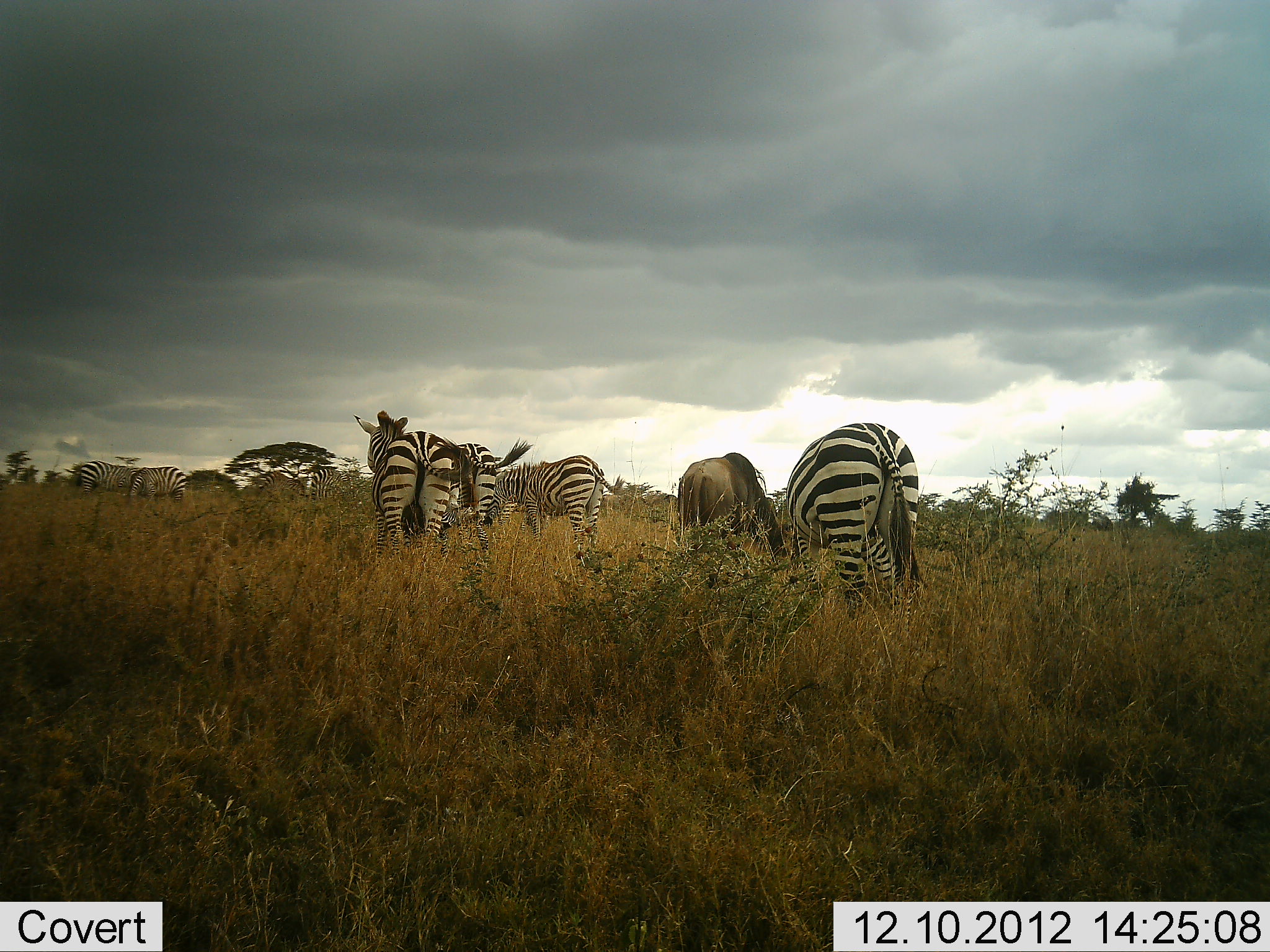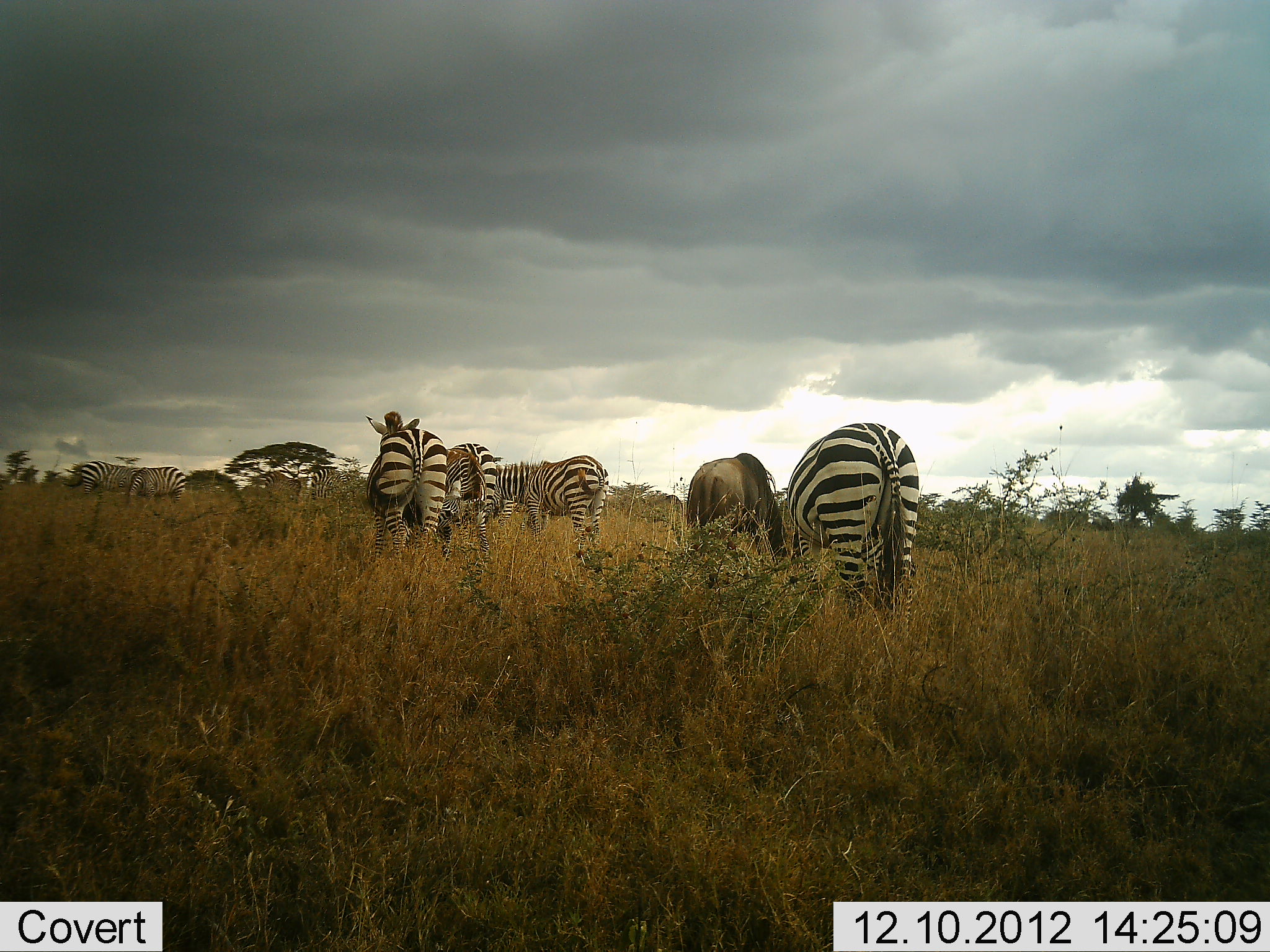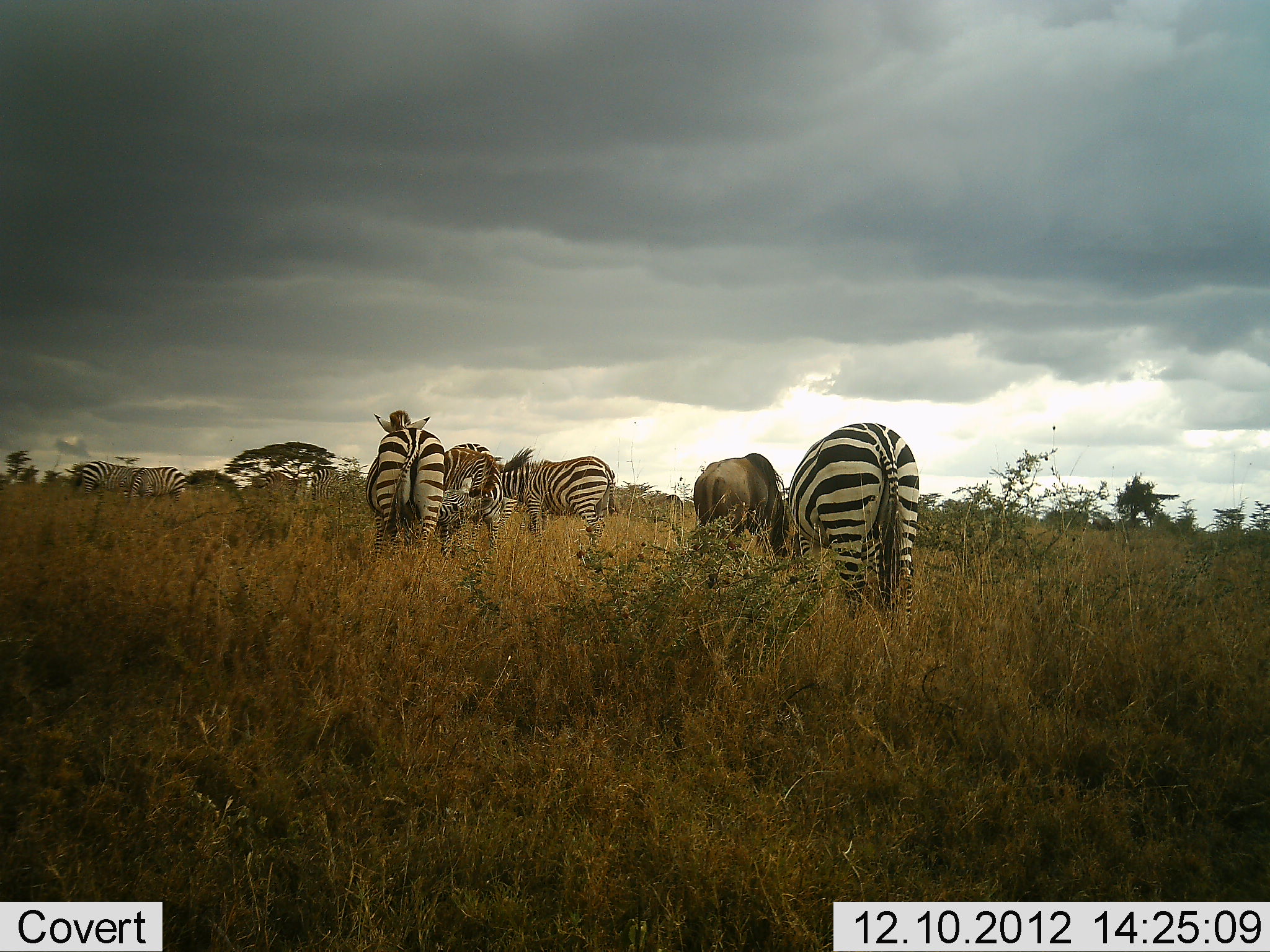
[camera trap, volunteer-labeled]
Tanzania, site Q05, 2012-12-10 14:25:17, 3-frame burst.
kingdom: Animalia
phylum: Chordata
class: Mammalia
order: Artiodactyla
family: Bovidae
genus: Connochaetes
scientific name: Connochaetes taurinus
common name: blue wildebeest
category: wildebeest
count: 1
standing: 27%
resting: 0%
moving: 0%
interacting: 0%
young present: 0%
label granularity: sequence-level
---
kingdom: Animalia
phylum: Chordata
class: Mammalia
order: Perissodactyla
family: Equidae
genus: Equus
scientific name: Equus quagga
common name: plains zebra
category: zebra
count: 6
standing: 73%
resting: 0%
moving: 9%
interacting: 0%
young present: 9%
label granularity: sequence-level